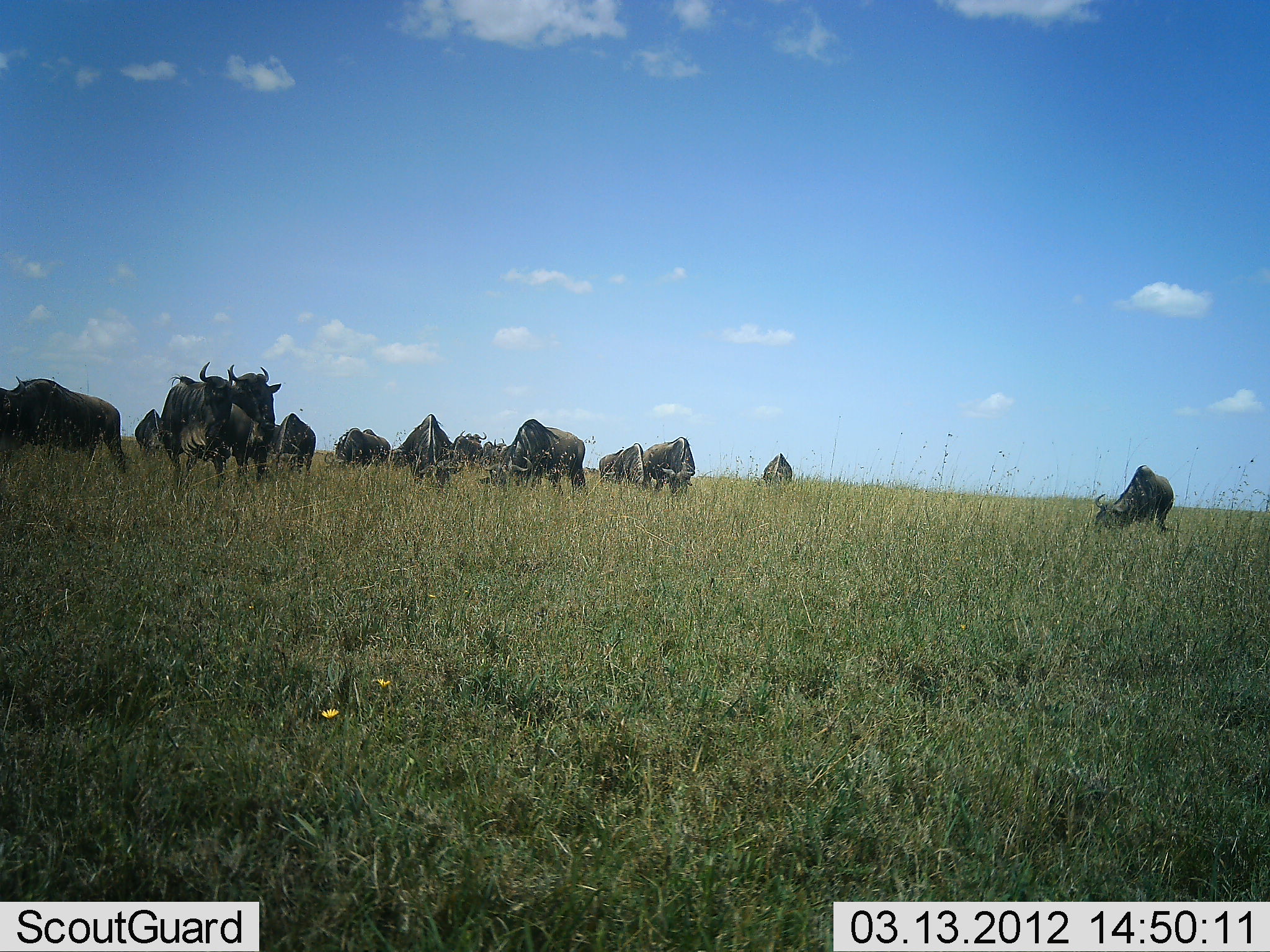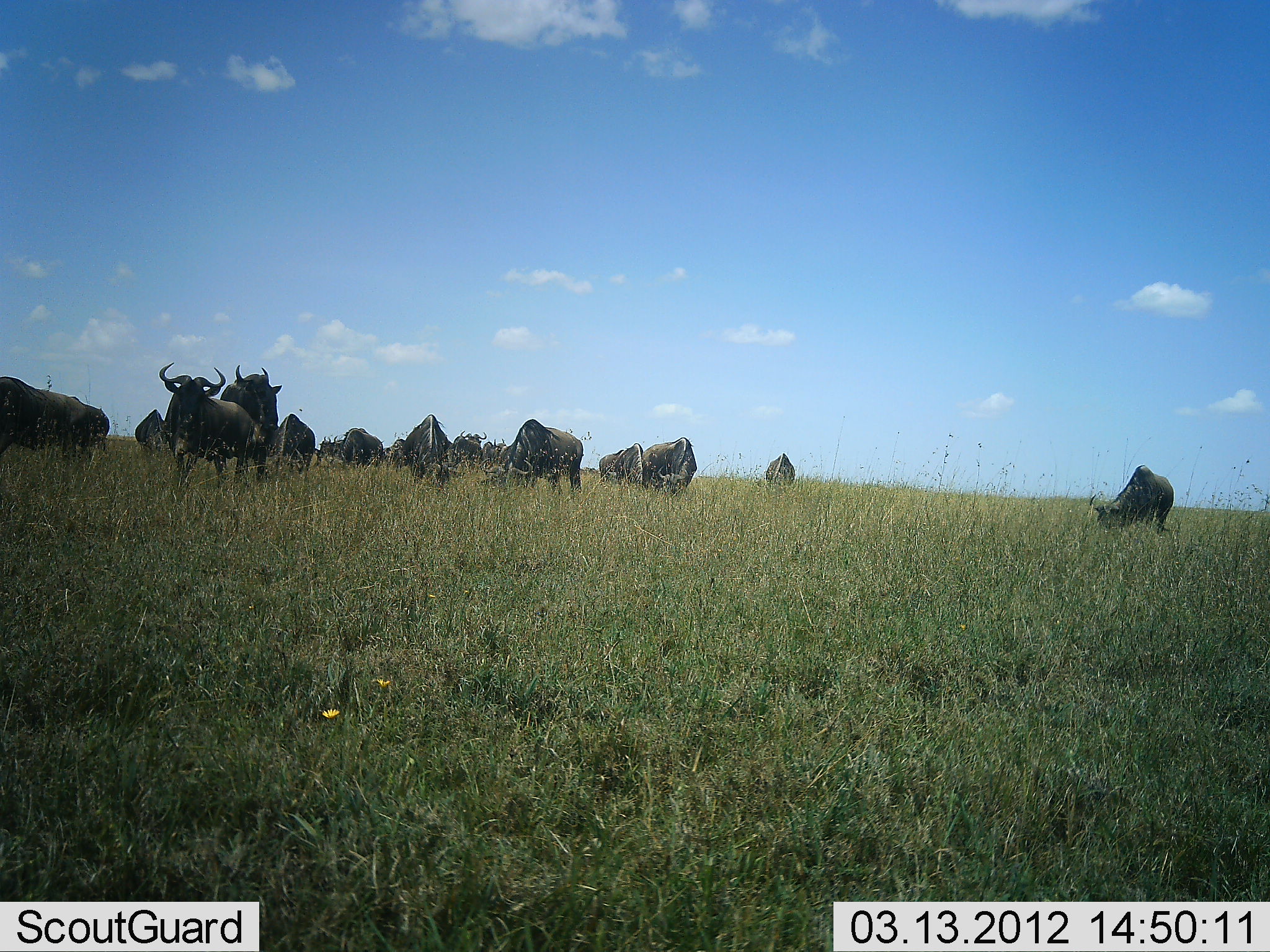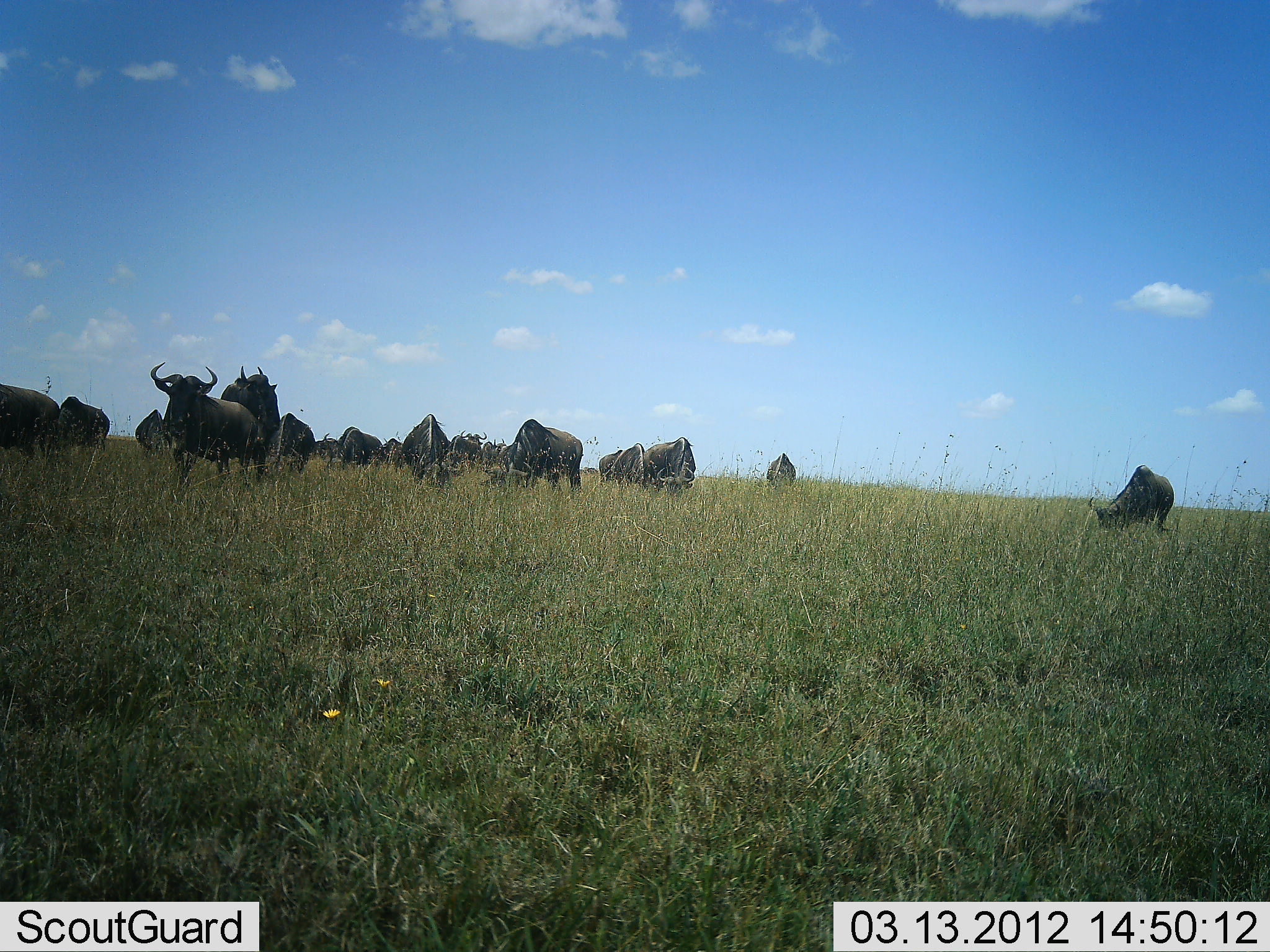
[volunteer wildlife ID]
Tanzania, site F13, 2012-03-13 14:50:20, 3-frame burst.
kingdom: Animalia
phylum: Chordata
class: Mammalia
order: Artiodactyla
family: Bovidae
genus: Connochaetes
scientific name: Connochaetes taurinus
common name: blue wildebeest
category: wildebeest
Wildebeest (blue wildebeest) (Connochaetes taurinus), count 11-50. Behavior (volunteer vote fractions): standing 64%, resting 5%, moving 23%, interacting 5%. Young present (vote fraction): 0%. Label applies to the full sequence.